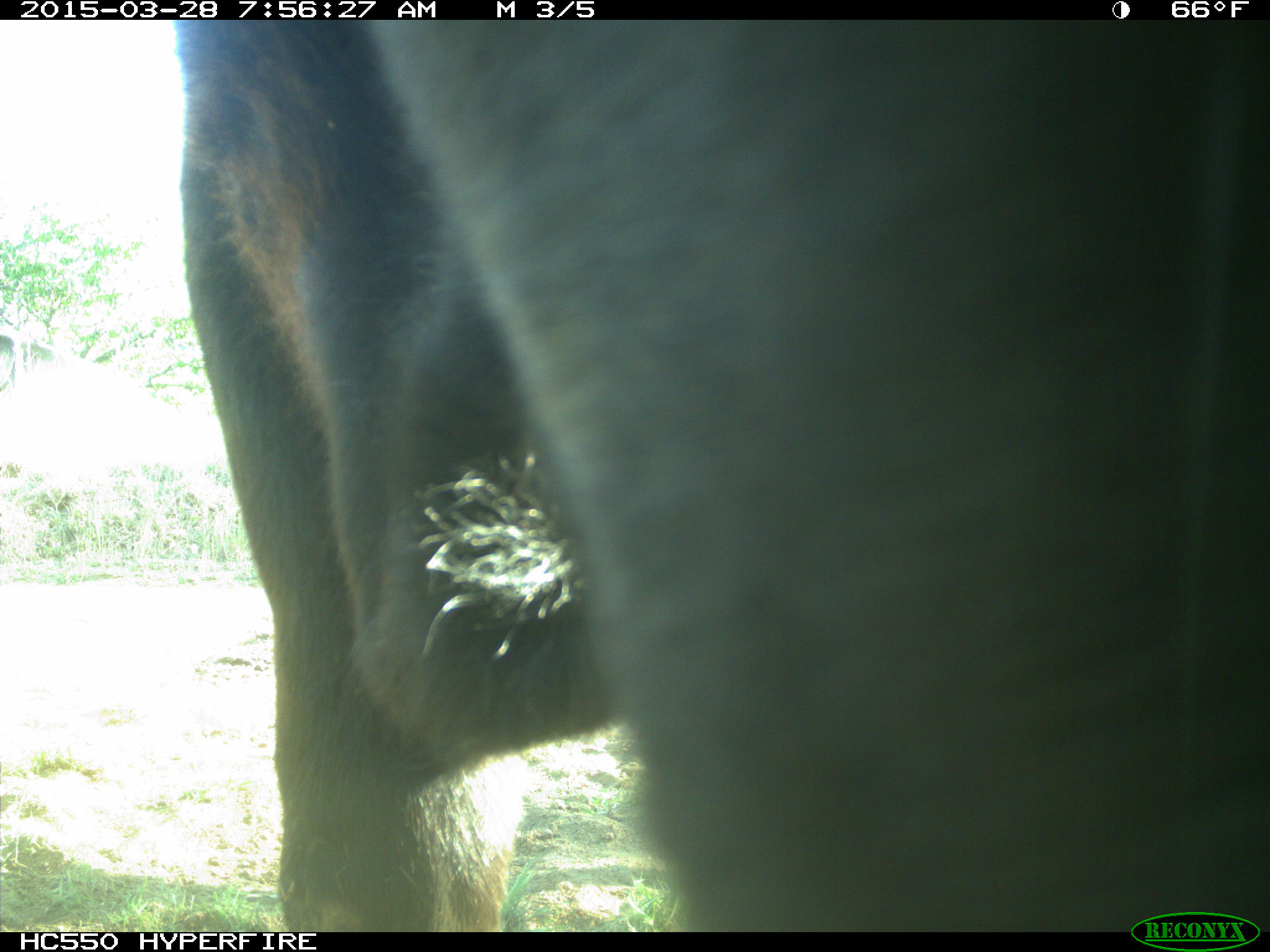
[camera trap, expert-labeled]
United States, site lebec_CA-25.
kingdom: Animalia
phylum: Chordata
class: Mammalia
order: Artiodactyla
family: Bovidae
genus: Bos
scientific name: Bos taurus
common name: domestic cow